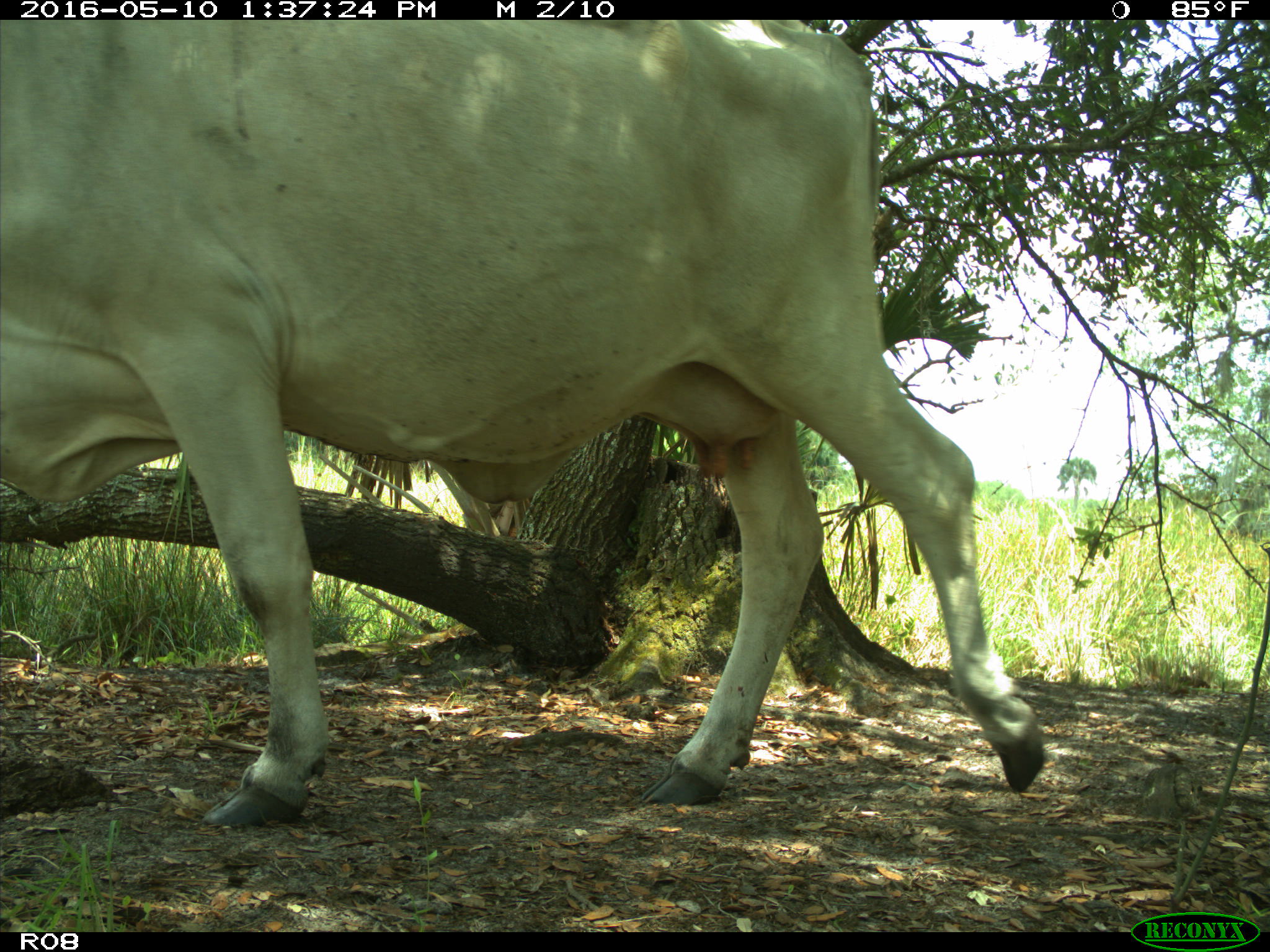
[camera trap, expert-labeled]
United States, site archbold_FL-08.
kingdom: Animalia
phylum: Chordata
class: Mammalia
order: Artiodactyla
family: Bovidae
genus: Bos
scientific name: Bos taurus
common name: domestic cow